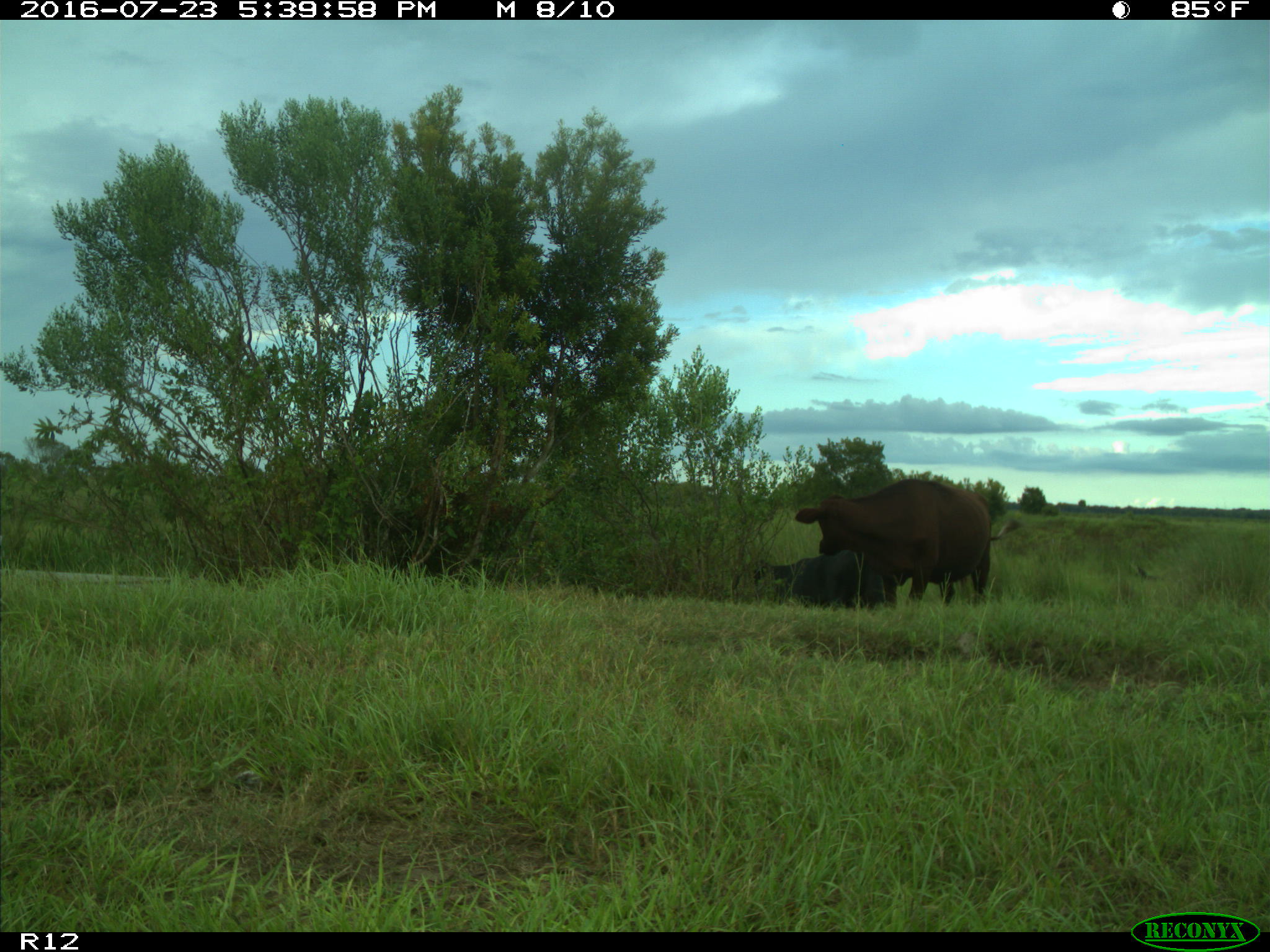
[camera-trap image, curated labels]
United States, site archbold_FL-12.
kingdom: Animalia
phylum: Chordata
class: Mammalia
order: Artiodactyla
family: Bovidae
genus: Bos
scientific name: Bos taurus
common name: domestic cow